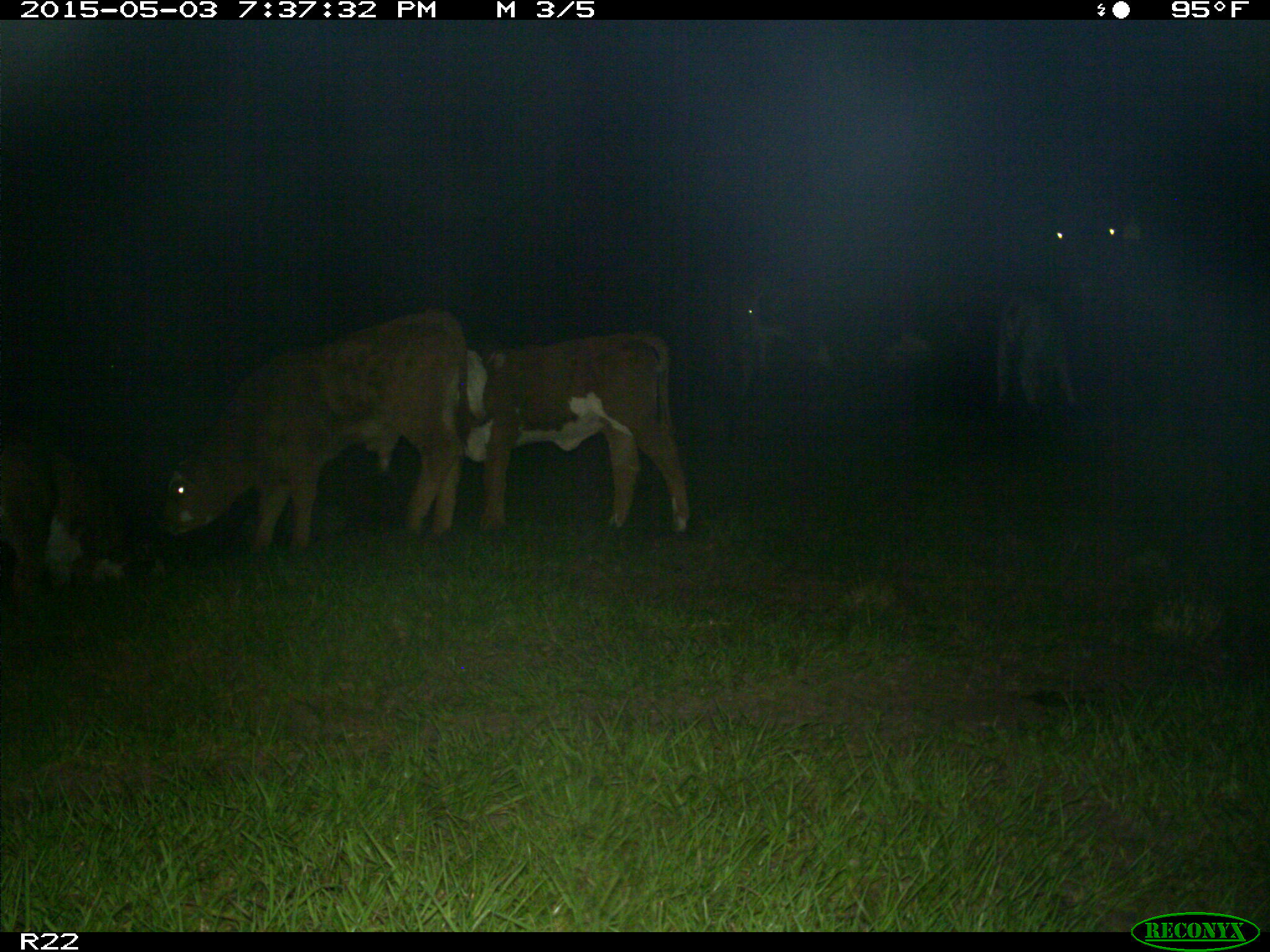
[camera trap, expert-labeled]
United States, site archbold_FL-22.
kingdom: Animalia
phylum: Chordata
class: Mammalia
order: Artiodactyla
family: Bovidae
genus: Bos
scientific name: Bos taurus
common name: domestic cow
Bos taurus (domestic cow).